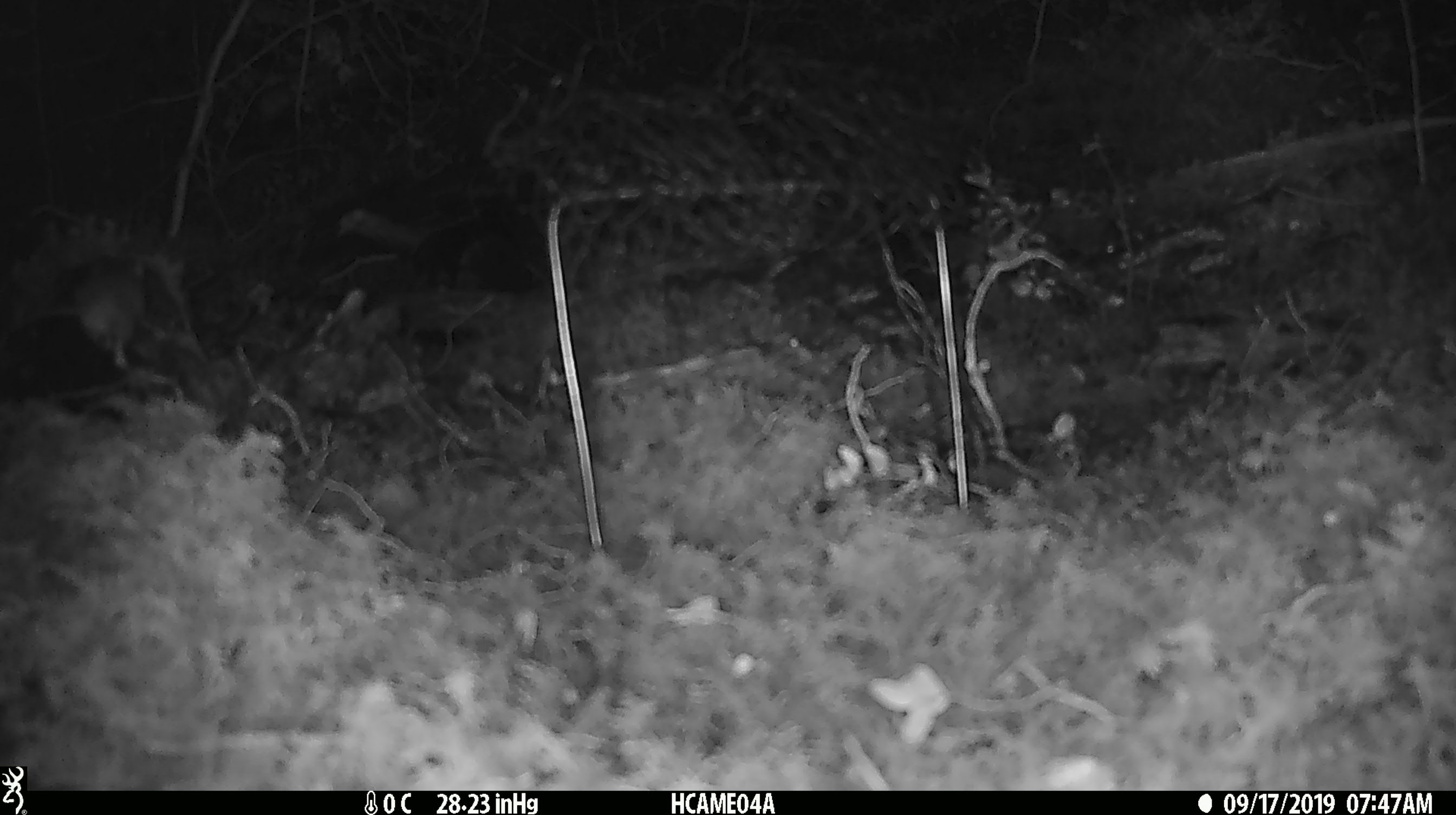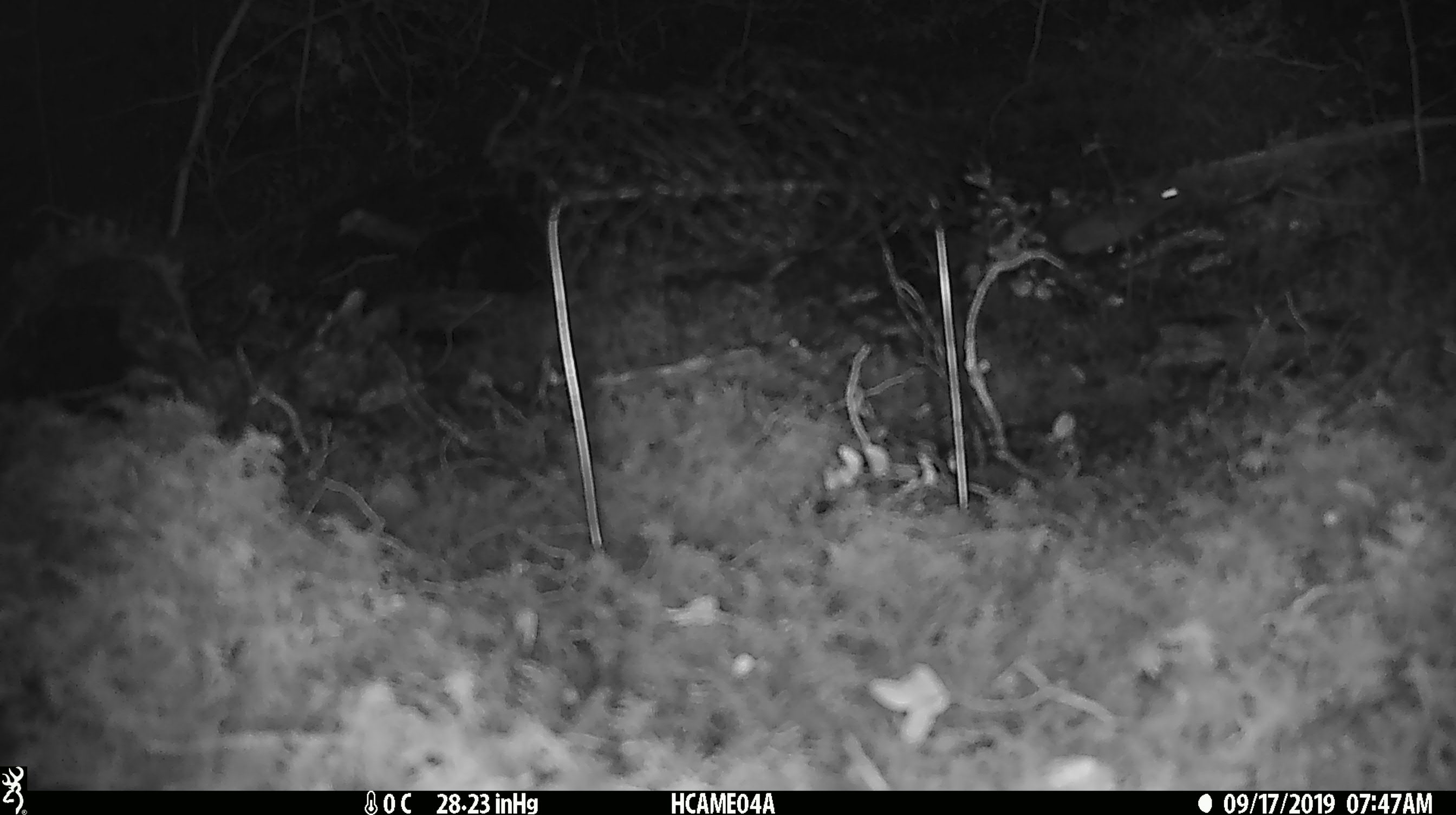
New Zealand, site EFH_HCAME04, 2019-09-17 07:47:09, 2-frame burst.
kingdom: Animalia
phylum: Chordata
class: Mammalia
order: Rodentia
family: Muridae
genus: Mus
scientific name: Mus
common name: mouse